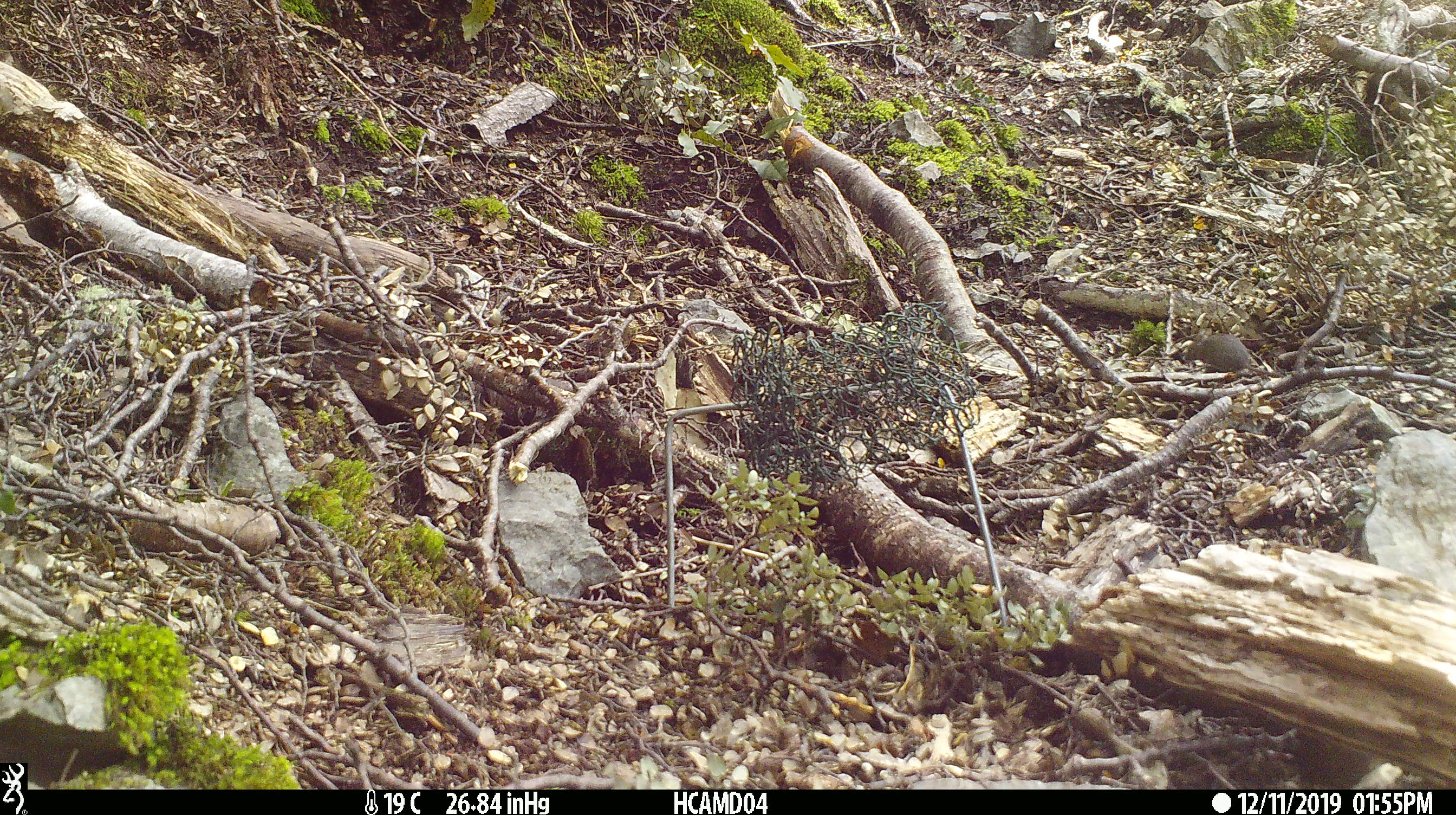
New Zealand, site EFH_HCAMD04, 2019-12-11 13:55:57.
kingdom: Animalia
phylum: Chordata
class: Mammalia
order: Rodentia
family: Muridae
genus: Mus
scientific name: Mus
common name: mouse